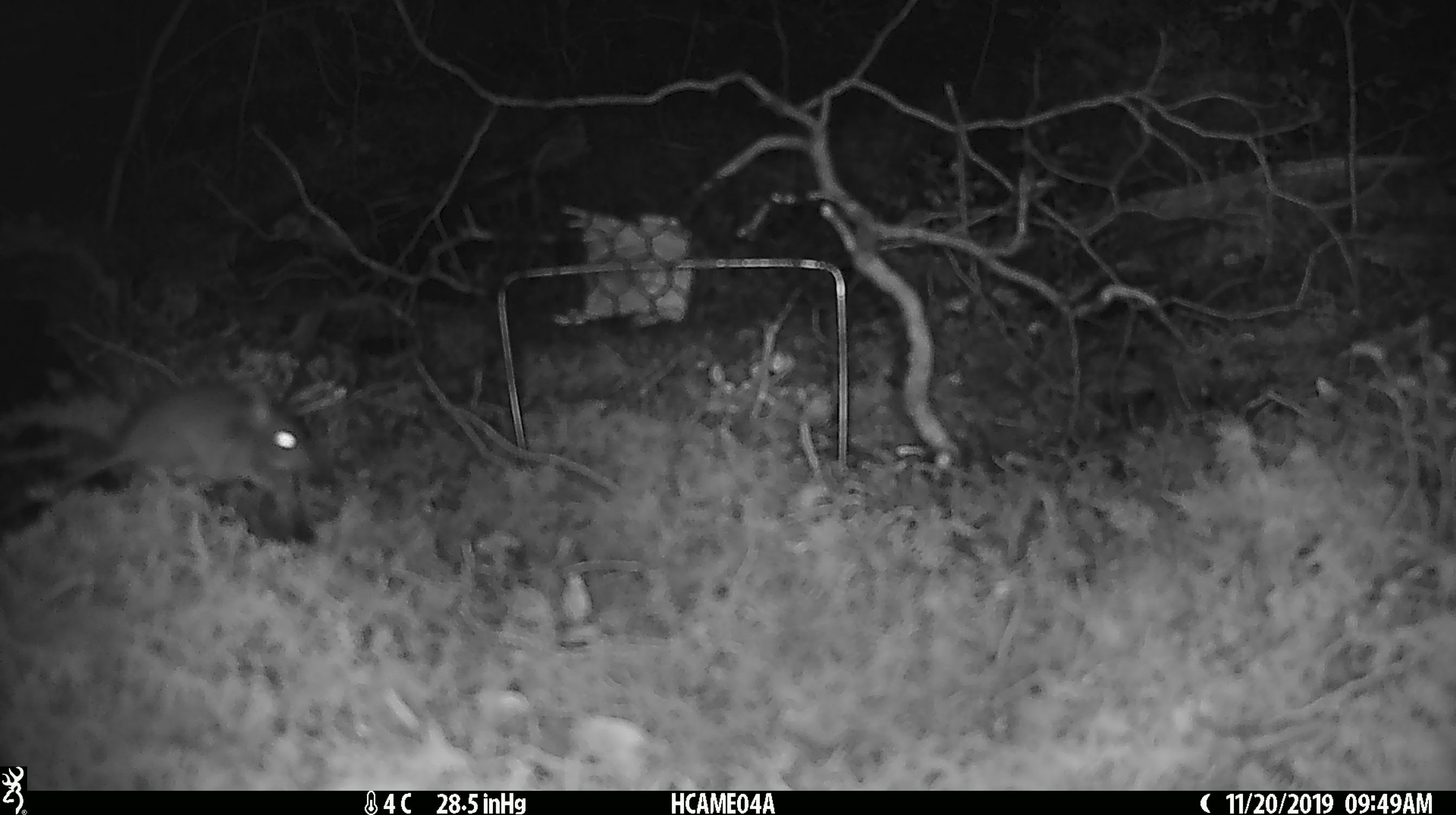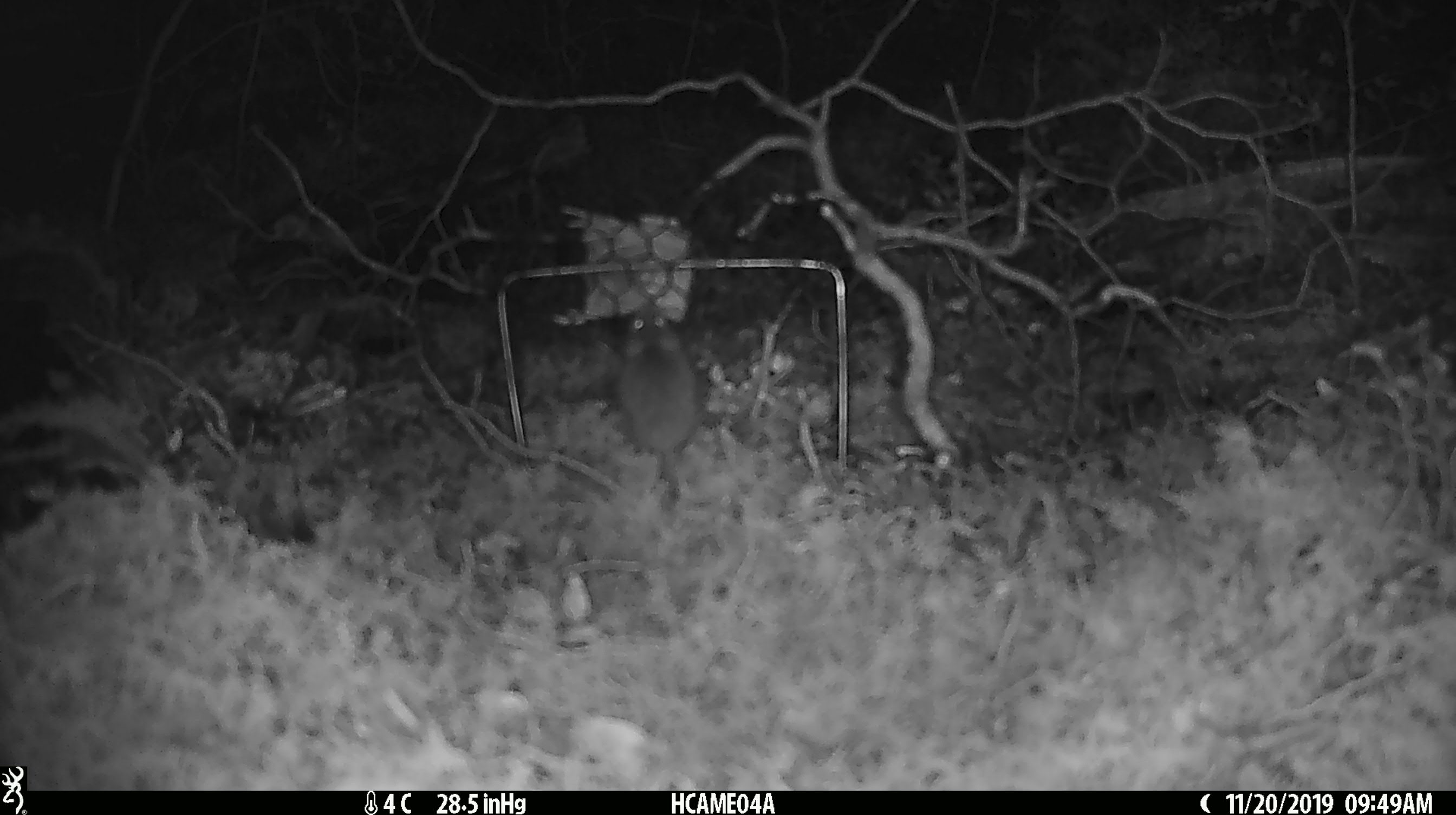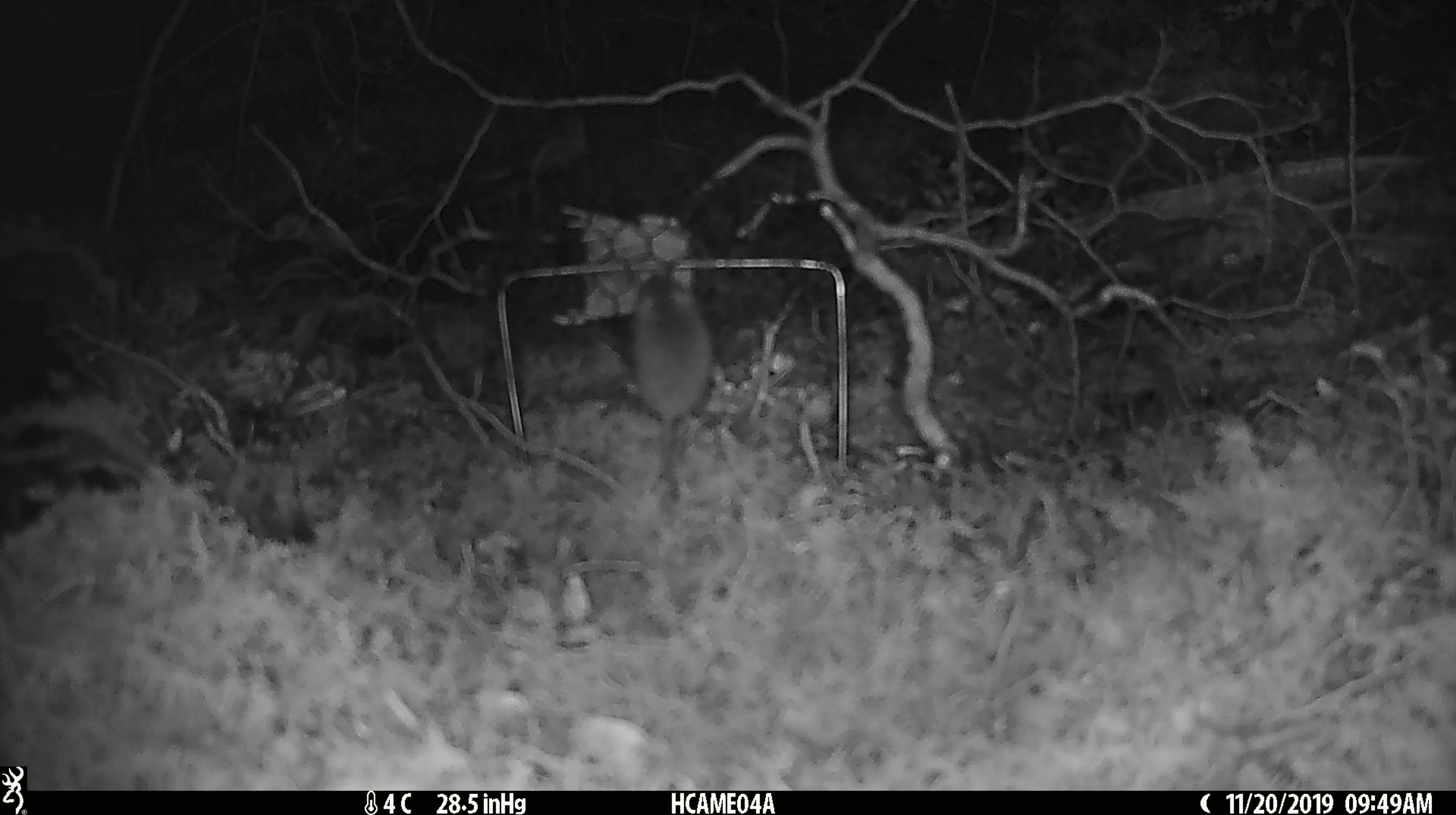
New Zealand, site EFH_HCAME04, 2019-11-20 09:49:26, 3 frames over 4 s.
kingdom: Animalia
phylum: Chordata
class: Mammalia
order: Rodentia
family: Muridae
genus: Mus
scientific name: Mus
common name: mouse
Mouse (Mus).